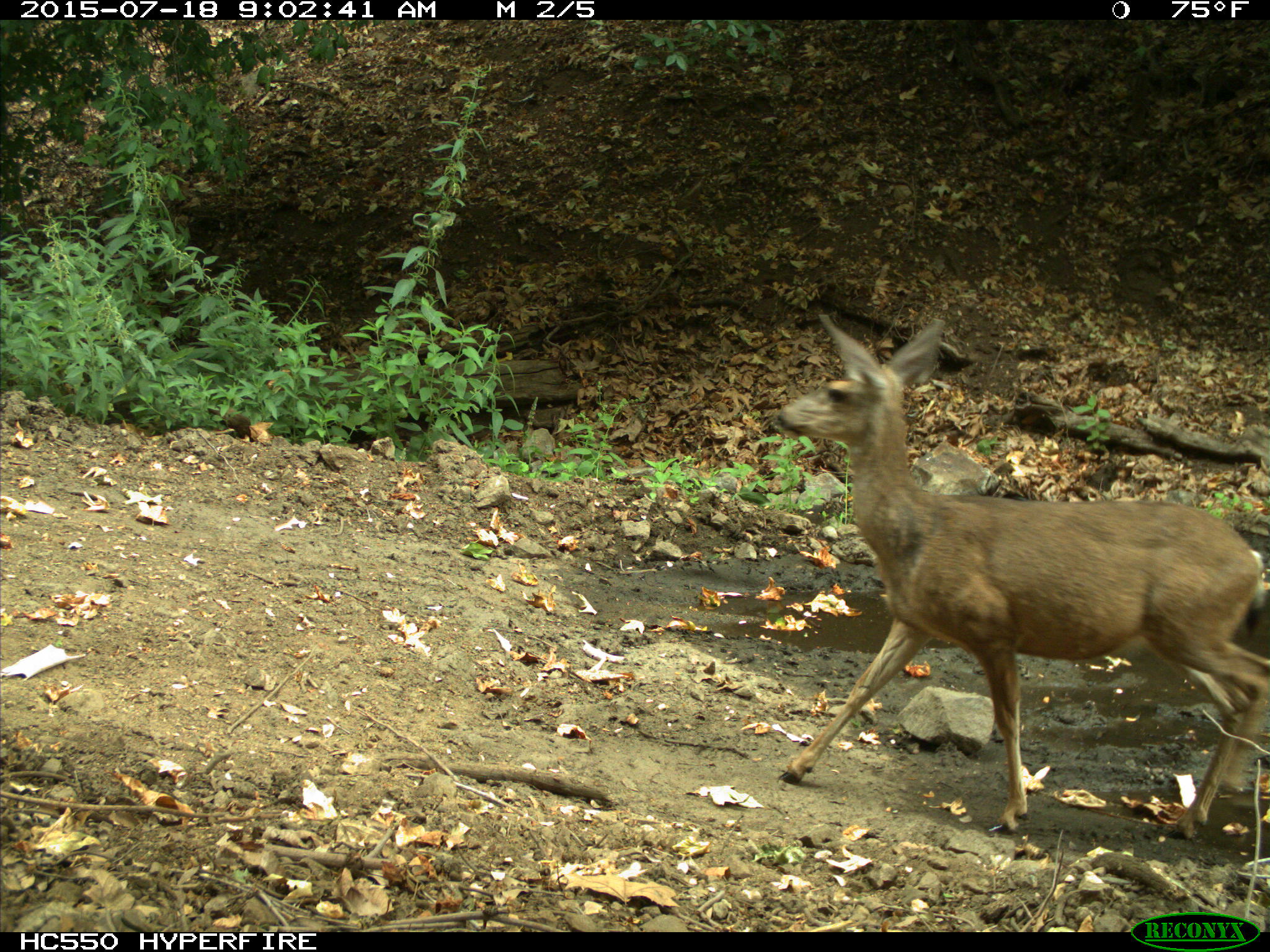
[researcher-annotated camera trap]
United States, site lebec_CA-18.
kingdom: Animalia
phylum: Chordata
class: Mammalia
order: Artiodactyla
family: Cervidae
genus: Odocoileus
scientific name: Odocoileus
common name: deer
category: unidentified deer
Unidentified deer (deer) (Odocoileus).